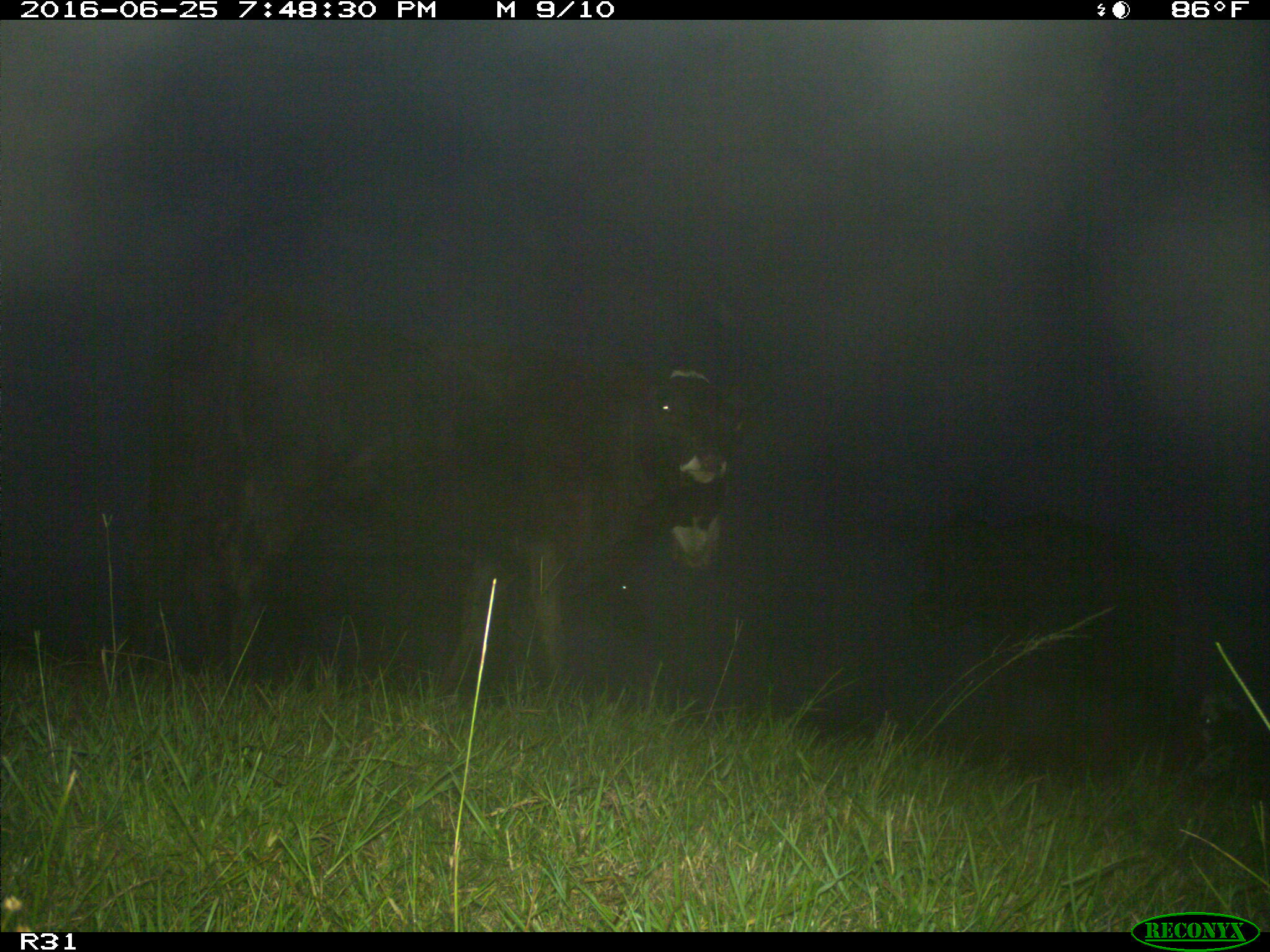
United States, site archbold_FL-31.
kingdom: Animalia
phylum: Chordata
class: Mammalia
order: Artiodactyla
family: Bovidae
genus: Bos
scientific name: Bos taurus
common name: domestic cow